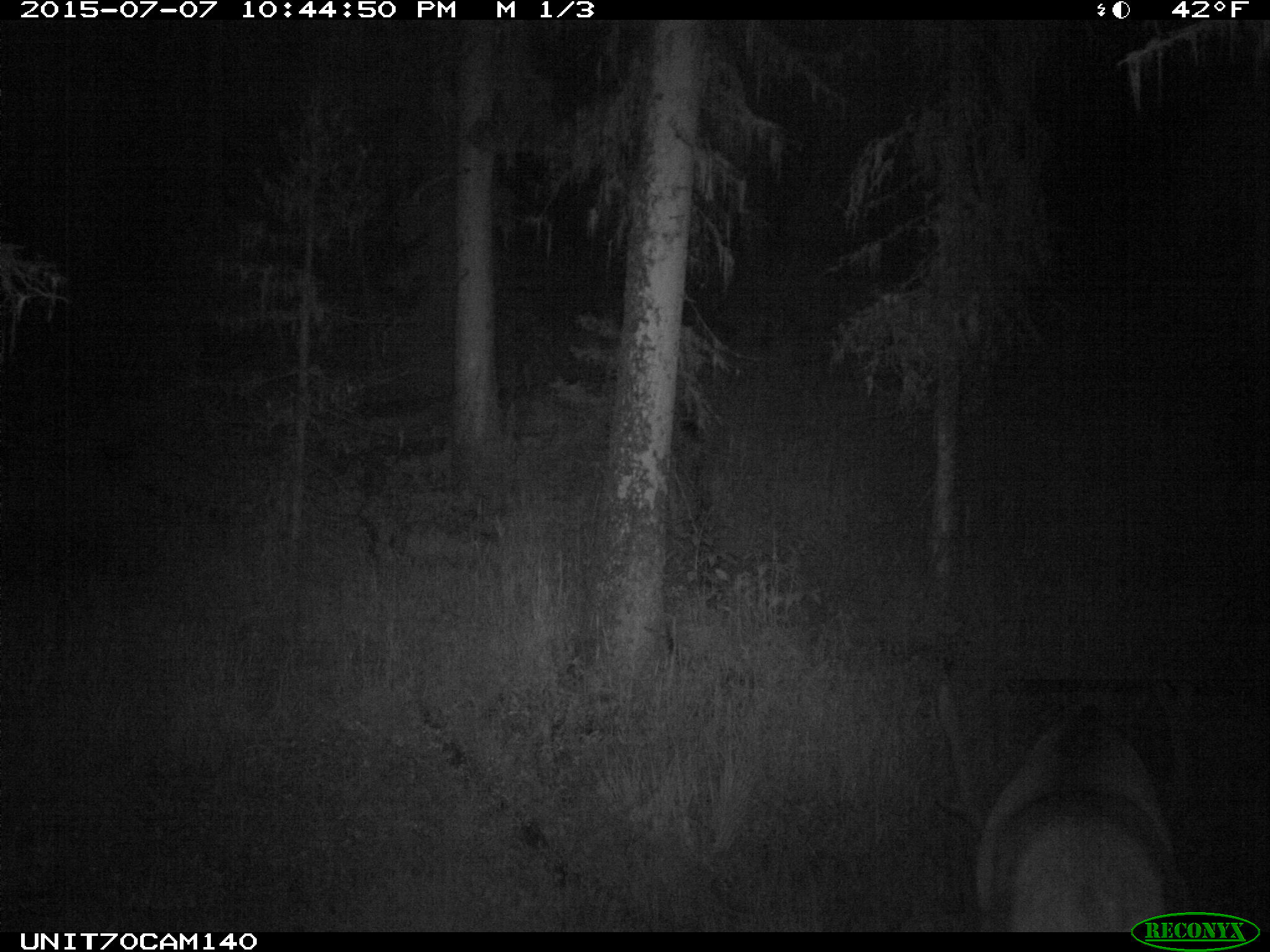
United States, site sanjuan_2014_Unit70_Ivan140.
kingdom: Animalia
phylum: Chordata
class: Mammalia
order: Artiodactyla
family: Cervidae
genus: Cervus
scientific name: Cervus elaphus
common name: red deer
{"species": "Cervus elaphus (red deer)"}